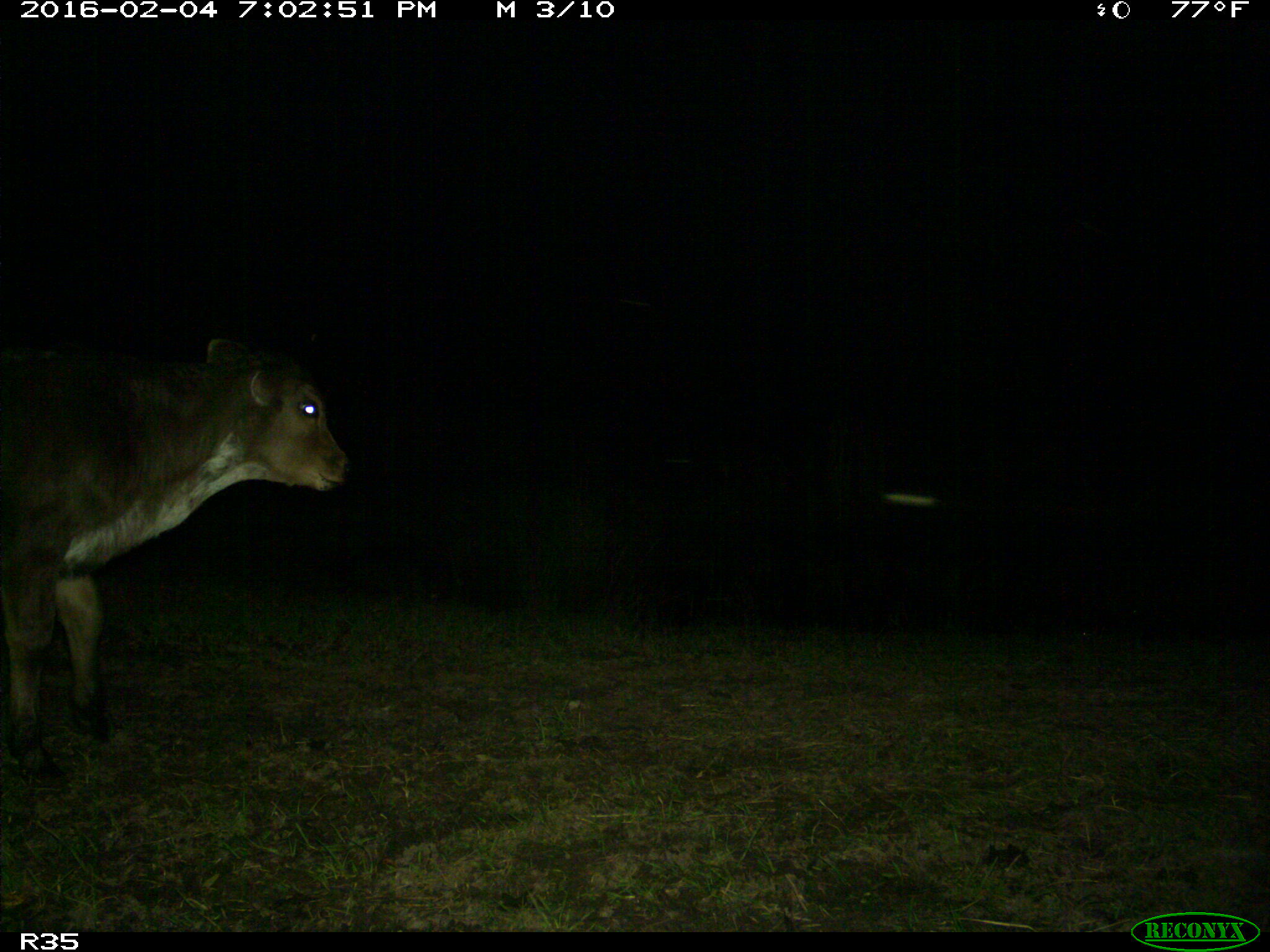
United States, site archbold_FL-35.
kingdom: Animalia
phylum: Chordata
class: Mammalia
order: Artiodactyla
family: Bovidae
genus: Bos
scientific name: Bos taurus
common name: domestic cow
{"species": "Bos taurus (domestic cow)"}